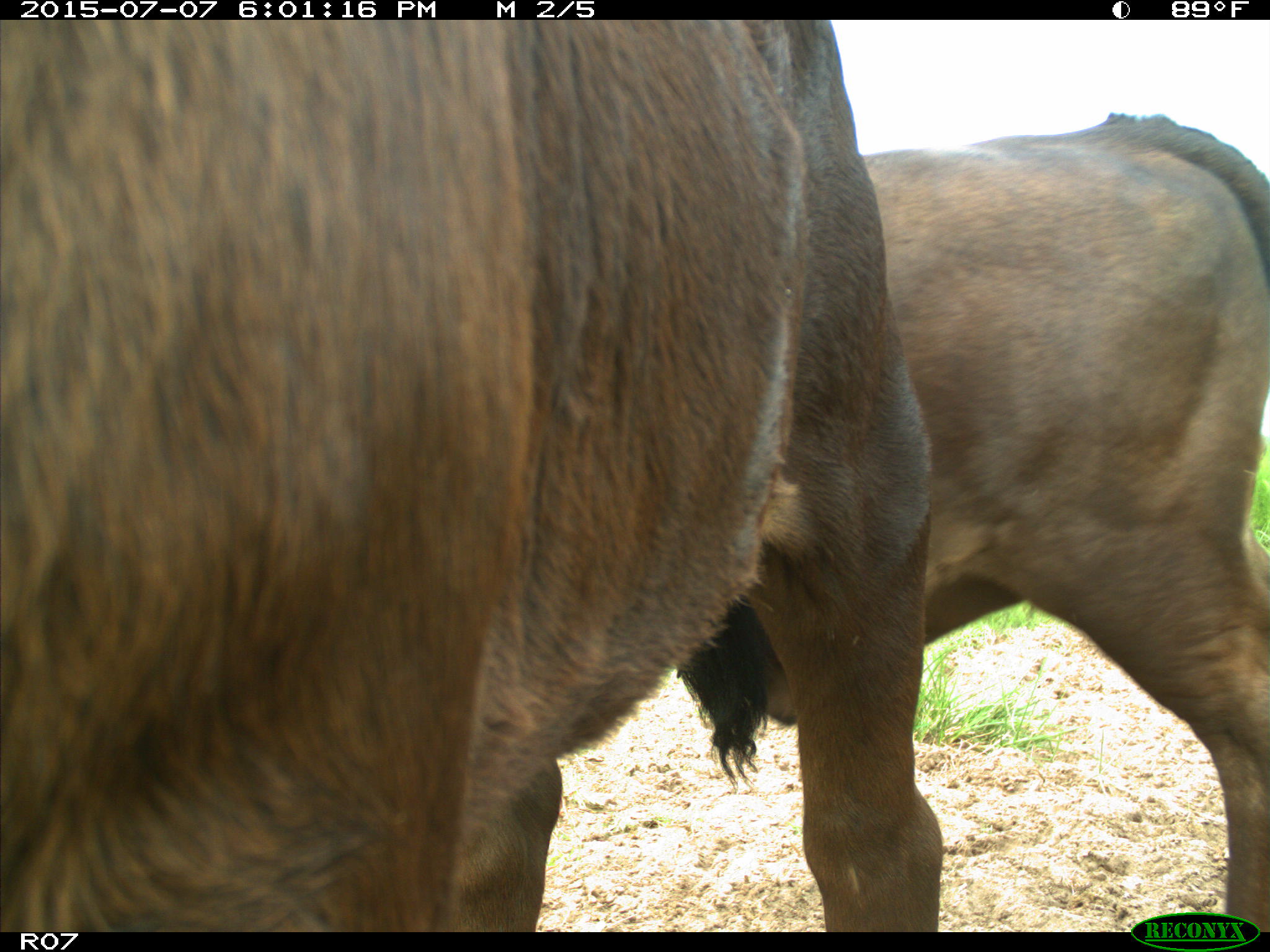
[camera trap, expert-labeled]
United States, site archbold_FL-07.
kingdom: Animalia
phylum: Chordata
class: Mammalia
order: Artiodactyla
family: Bovidae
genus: Bos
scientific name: Bos taurus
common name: domestic cow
Bos taurus (domestic cow).